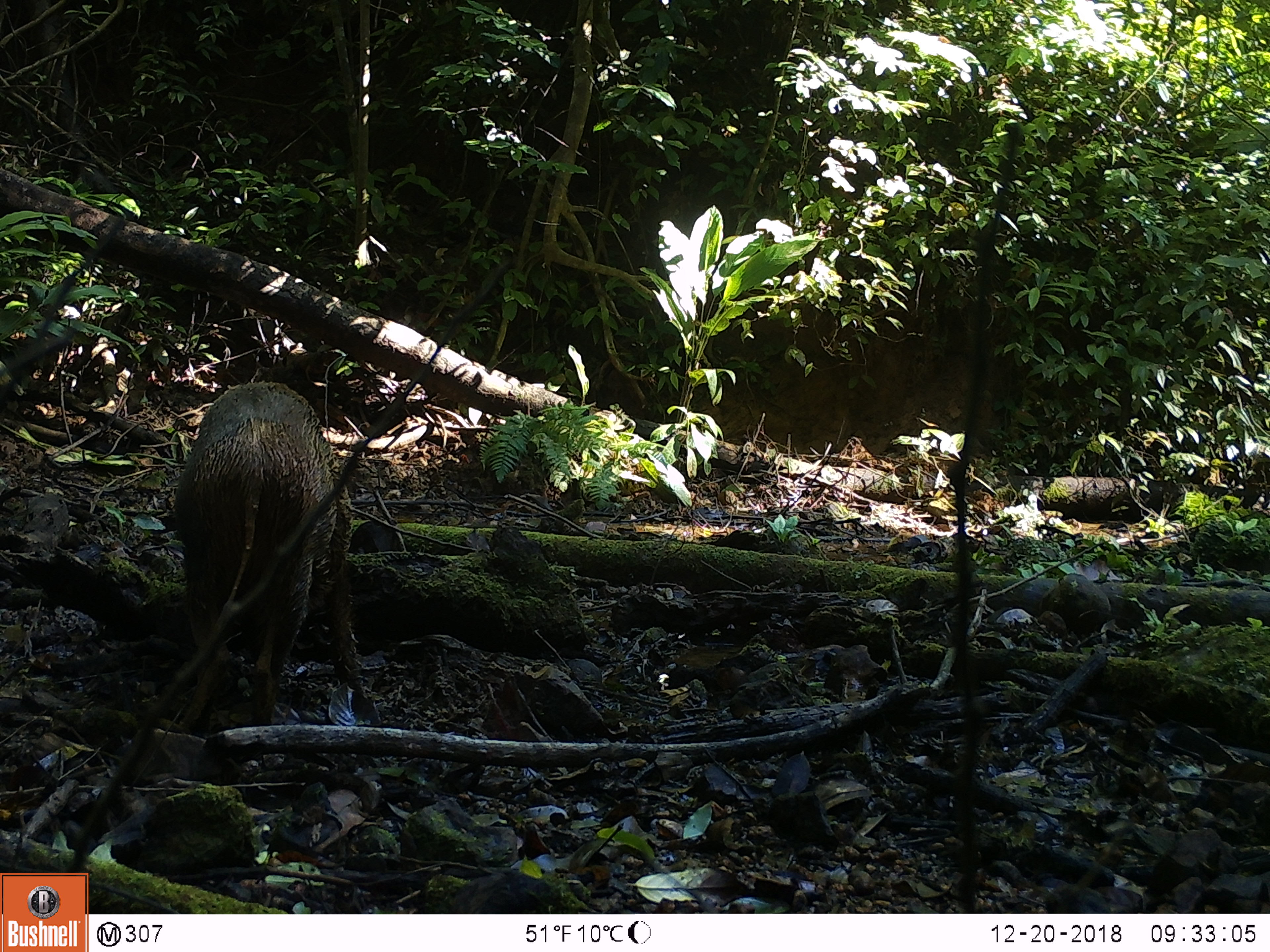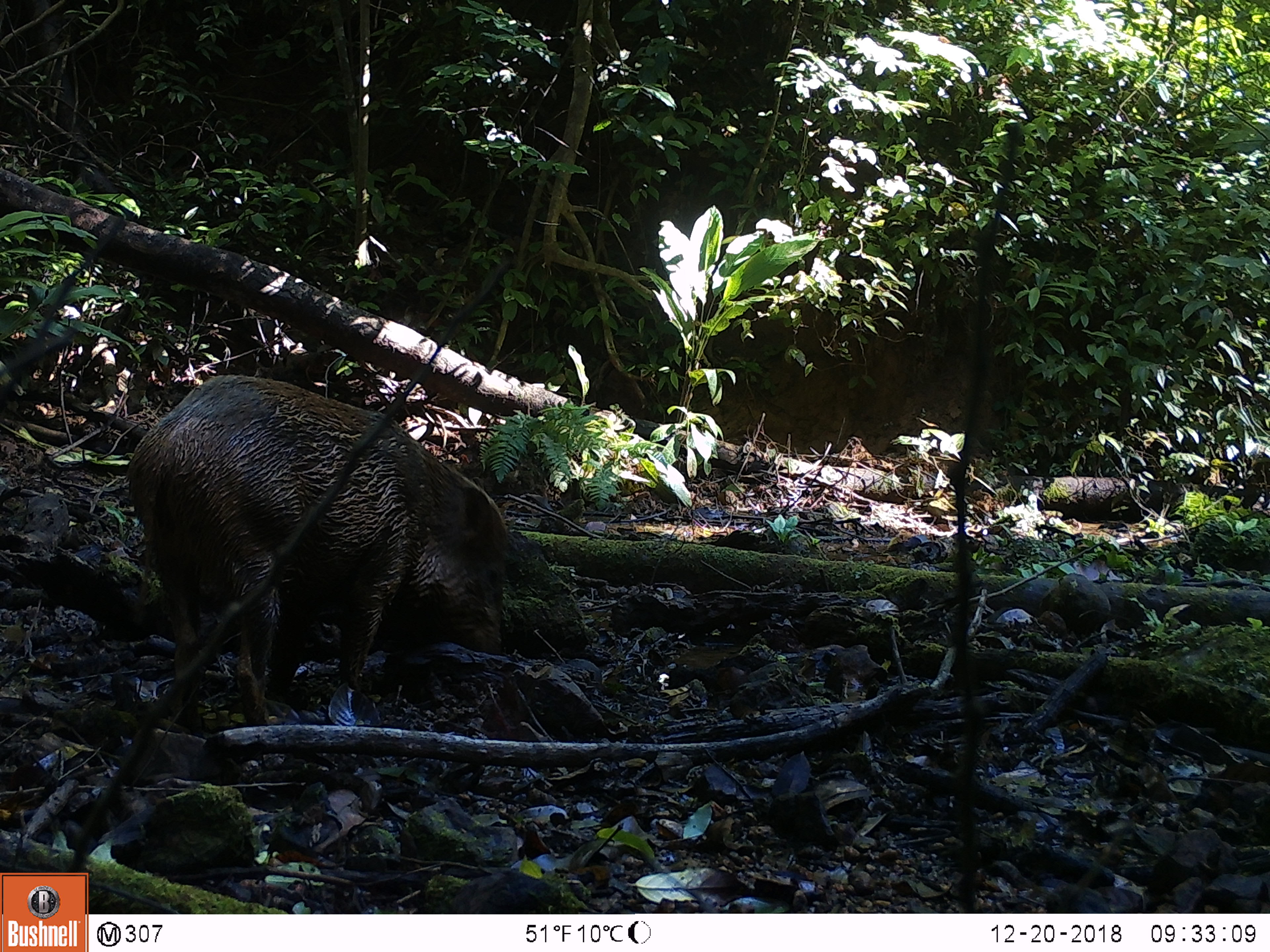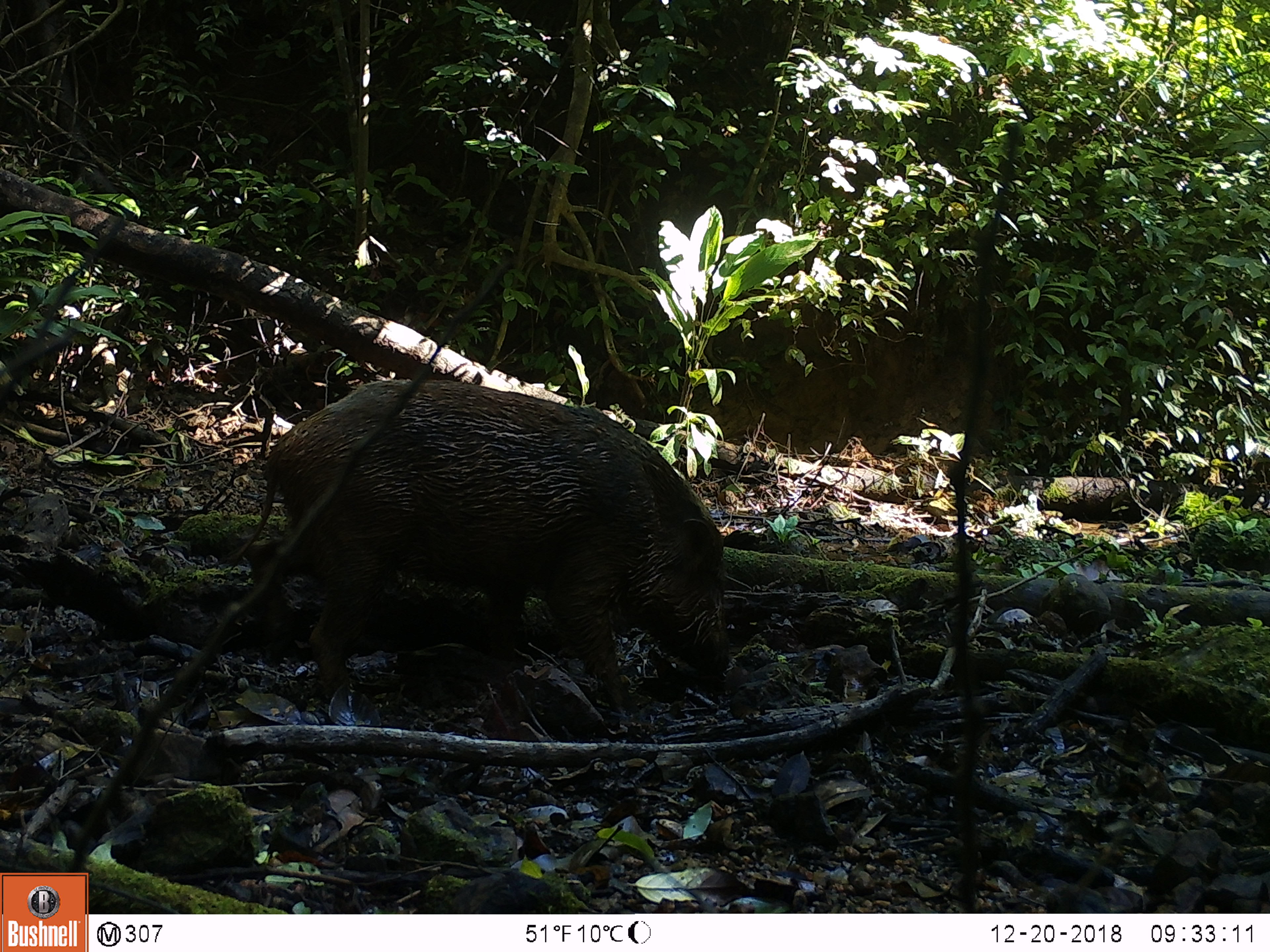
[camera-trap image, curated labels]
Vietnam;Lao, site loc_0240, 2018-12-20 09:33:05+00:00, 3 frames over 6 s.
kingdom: Animalia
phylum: Chordata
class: Mammalia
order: Artiodactyla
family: Suidae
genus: Sus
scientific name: Sus scrofa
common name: eurasian wild pig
Eurasian wild pig (Sus scrofa). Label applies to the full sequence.